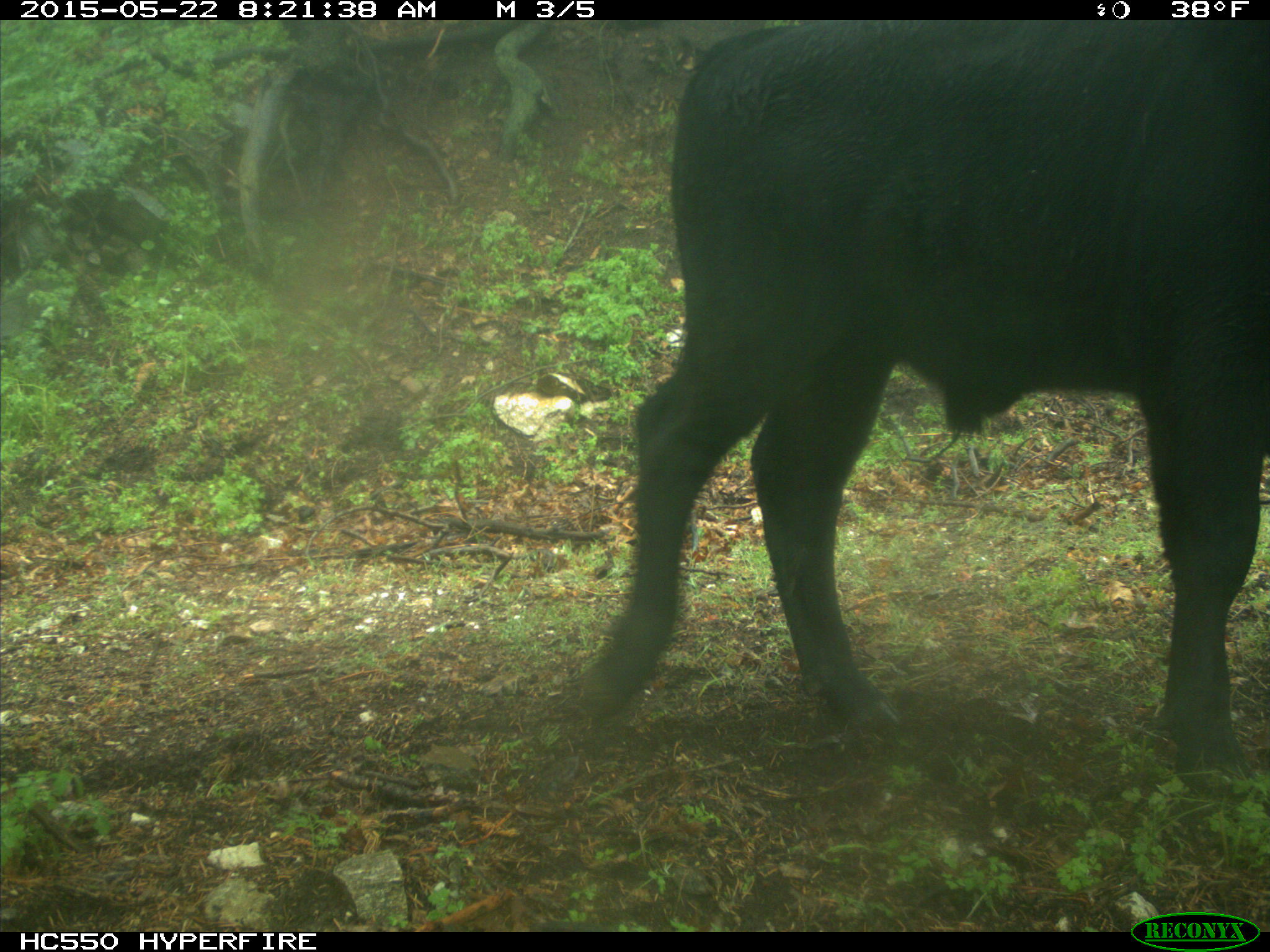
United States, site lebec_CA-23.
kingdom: Animalia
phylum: Chordata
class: Mammalia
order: Artiodactyla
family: Bovidae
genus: Bos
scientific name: Bos taurus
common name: domestic cow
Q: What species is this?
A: Bos taurus (domestic cow).